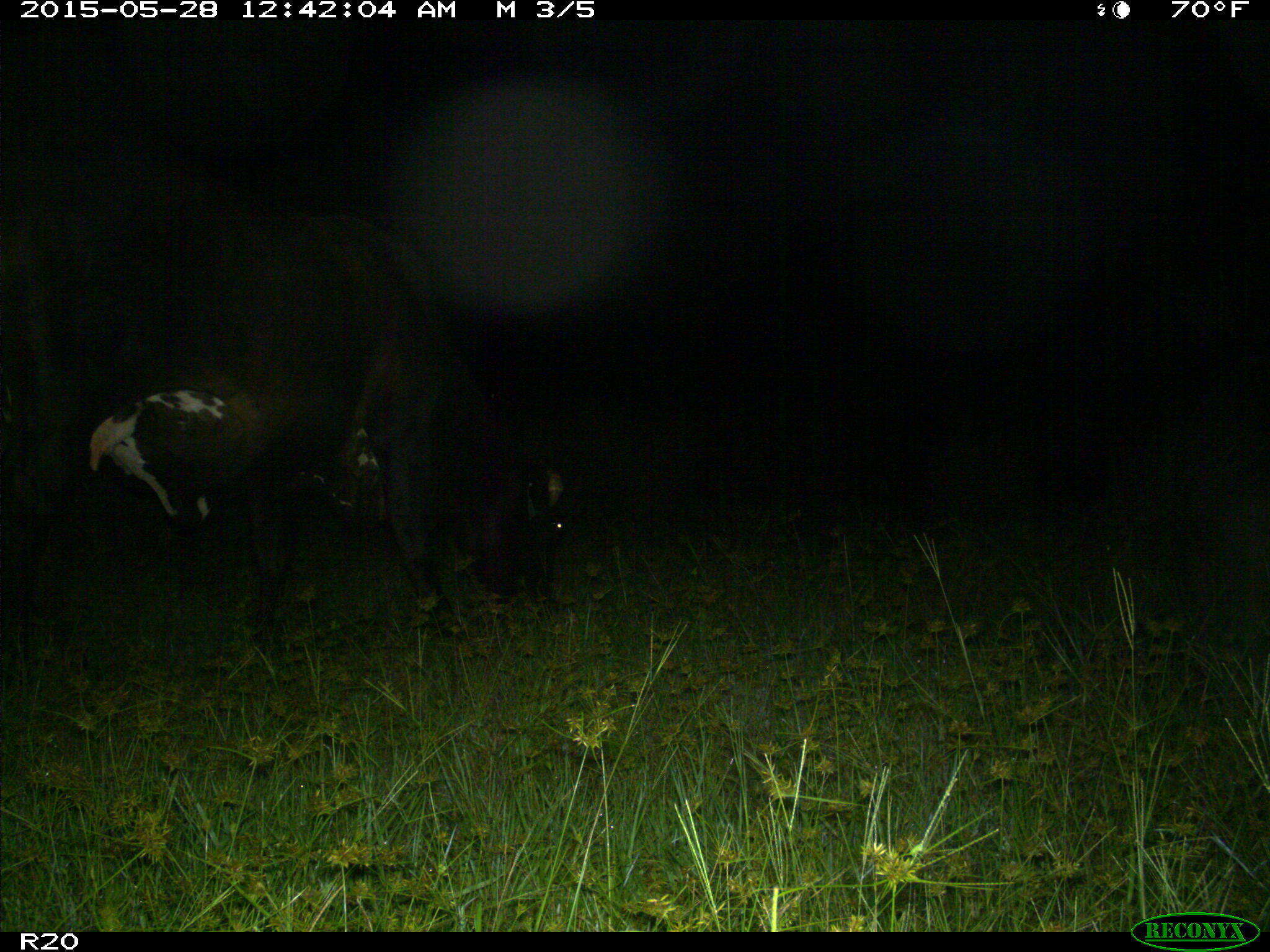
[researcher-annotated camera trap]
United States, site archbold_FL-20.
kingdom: Animalia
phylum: Chordata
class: Mammalia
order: Artiodactyla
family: Bovidae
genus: Bos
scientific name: Bos taurus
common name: domestic cow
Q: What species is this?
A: Bos taurus (domestic cow).